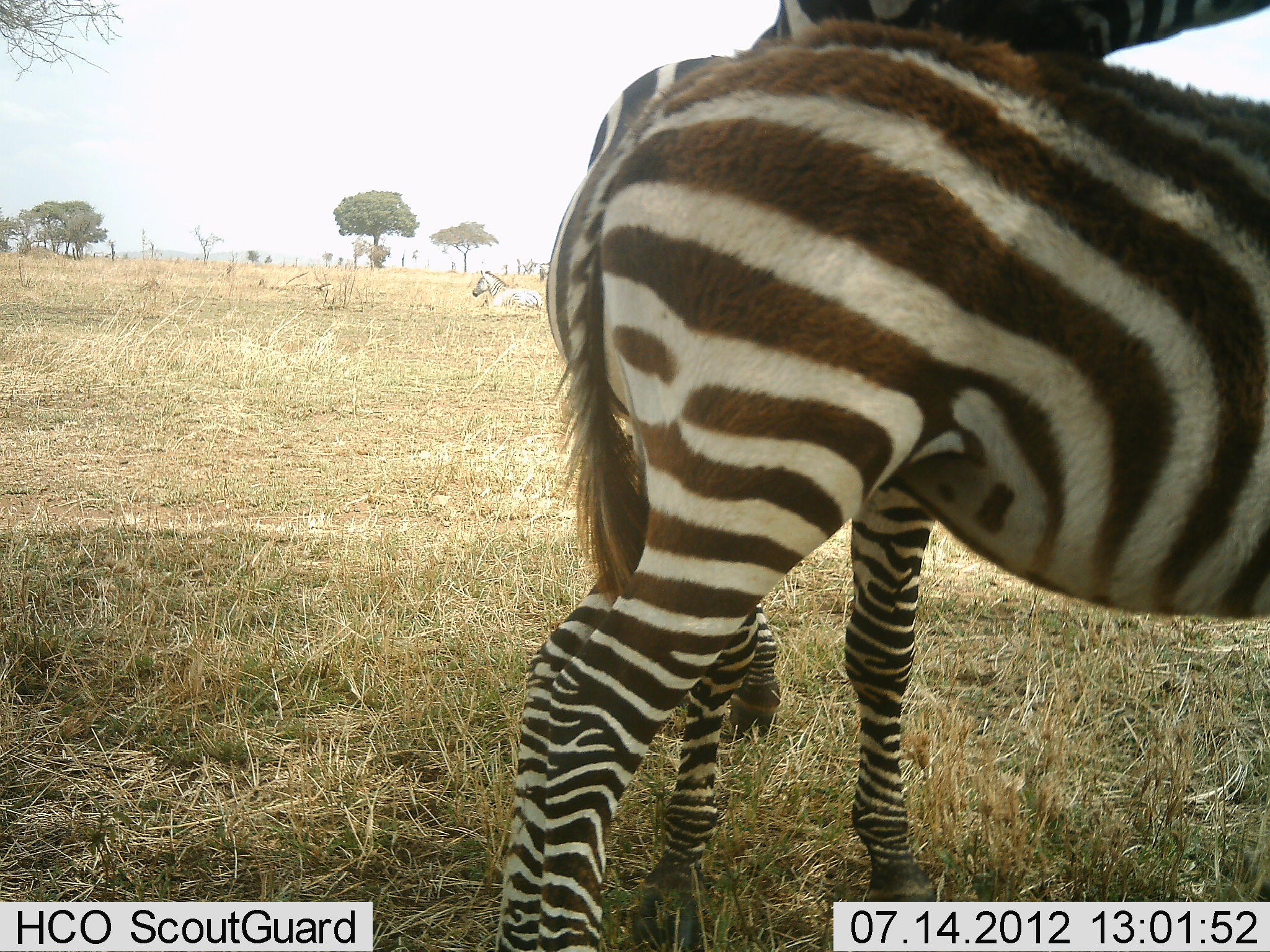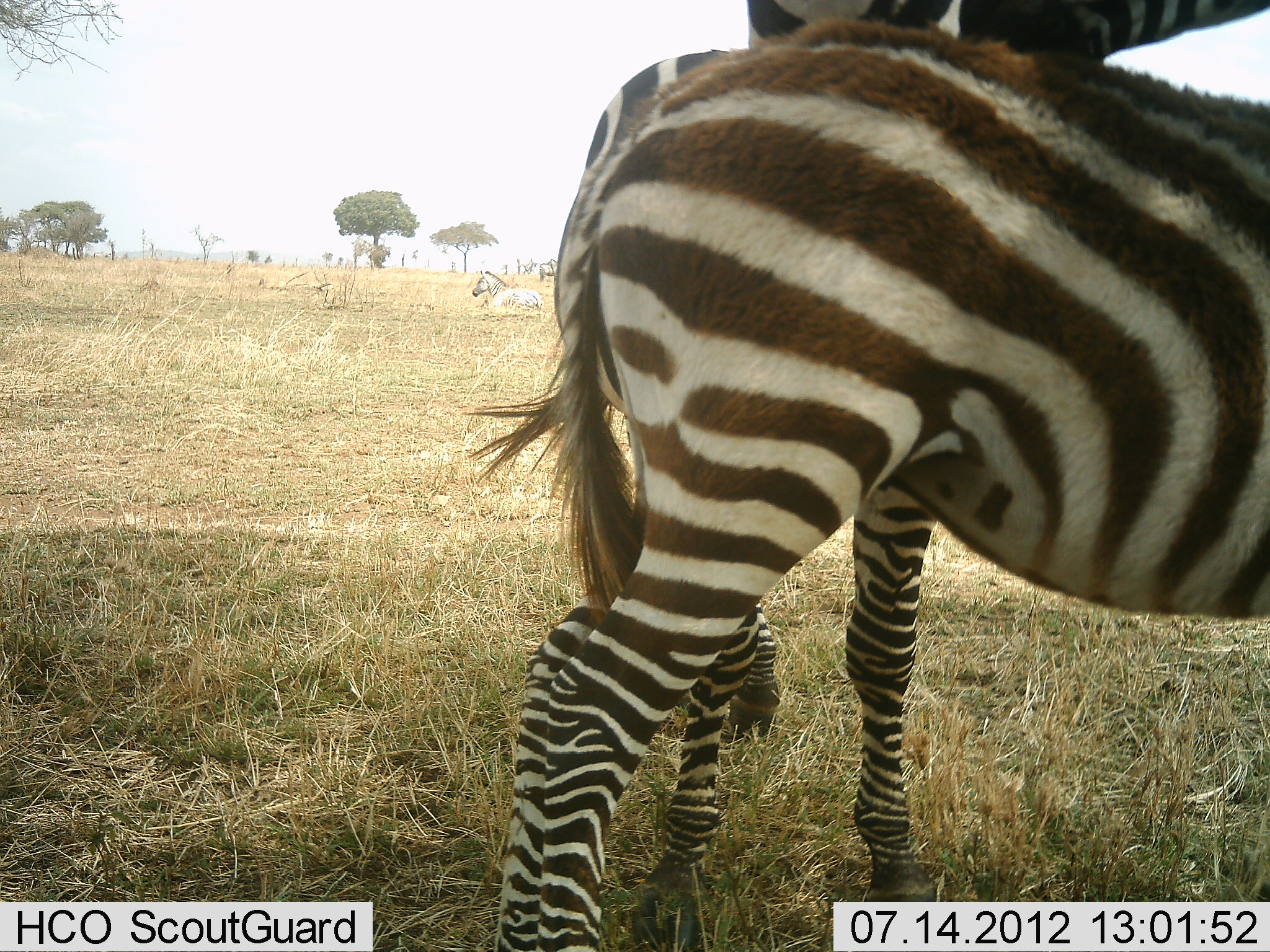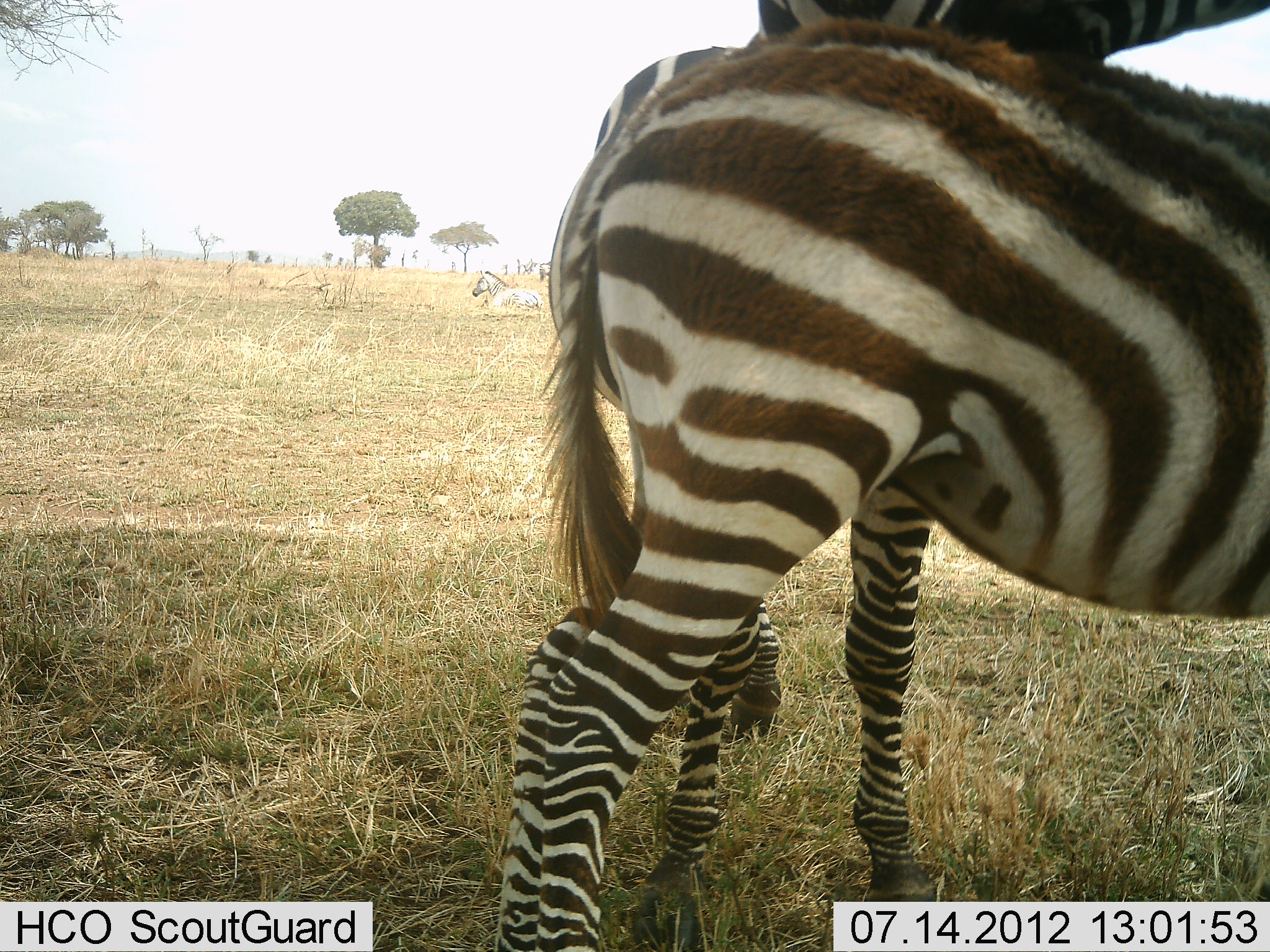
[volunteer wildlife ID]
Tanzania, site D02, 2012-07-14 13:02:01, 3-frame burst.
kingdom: Animalia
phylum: Chordata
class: Mammalia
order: Perissodactyla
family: Equidae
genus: Equus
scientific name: Equus quagga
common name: plains zebra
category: zebra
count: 3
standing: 80%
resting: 40%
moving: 0%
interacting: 30%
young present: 20%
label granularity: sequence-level